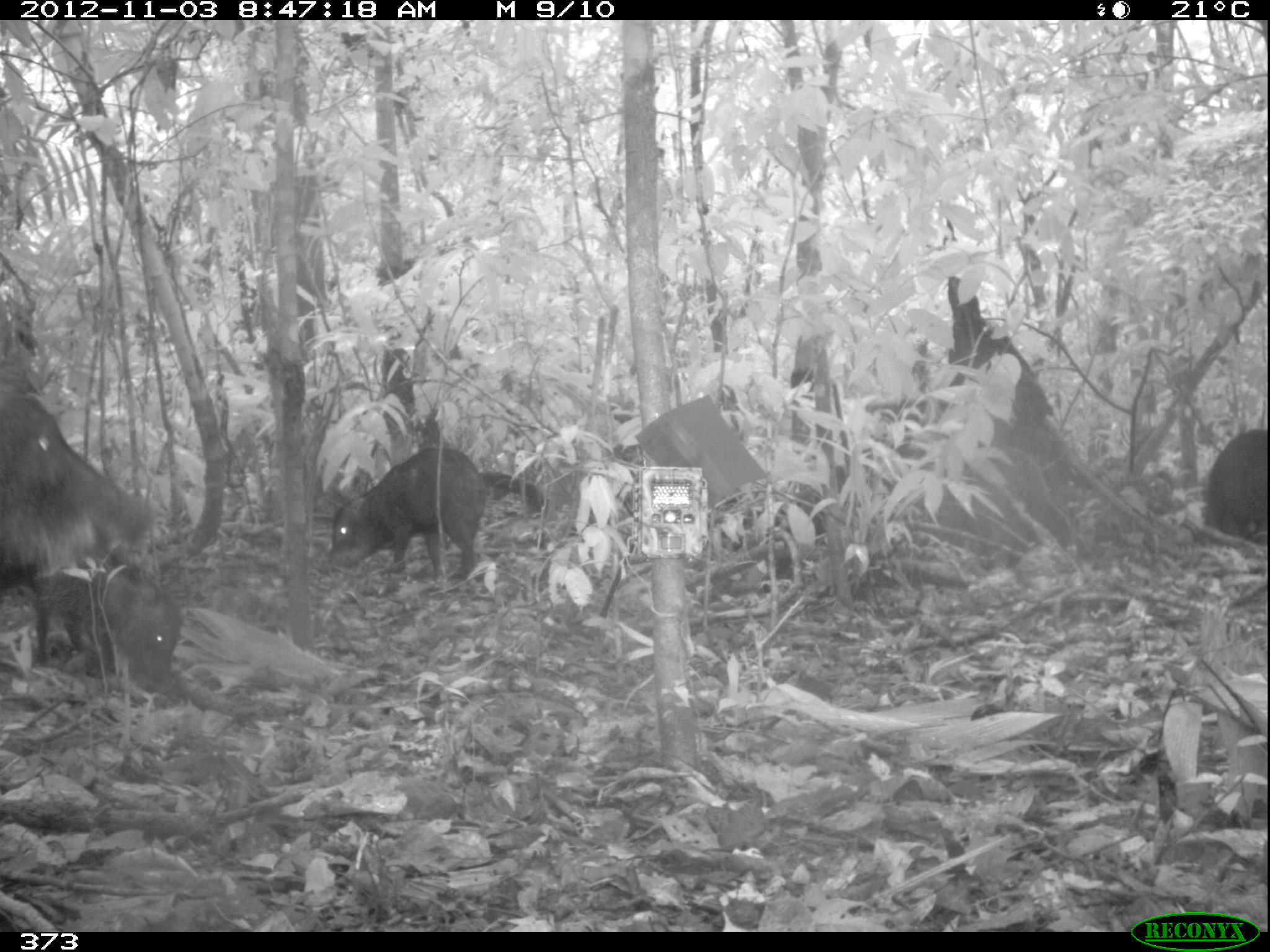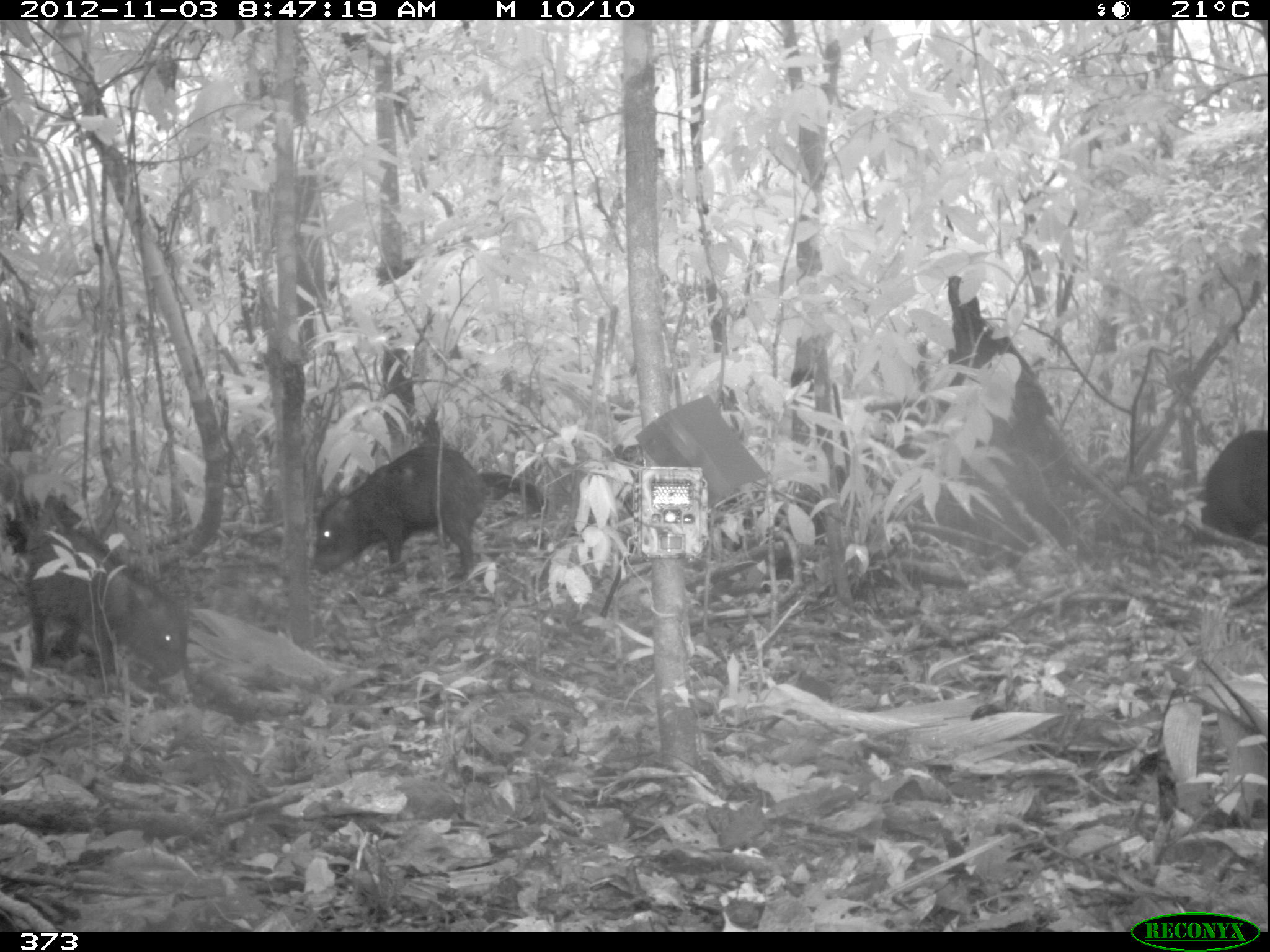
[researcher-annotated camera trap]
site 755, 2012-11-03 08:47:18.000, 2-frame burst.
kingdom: Animalia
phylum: Chordata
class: Mammalia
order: Artiodactyla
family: Tayassuidae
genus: Tayassu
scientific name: Tayassu pecari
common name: white-lipped peccary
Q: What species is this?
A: Tayassu pecari (white-lipped peccary).